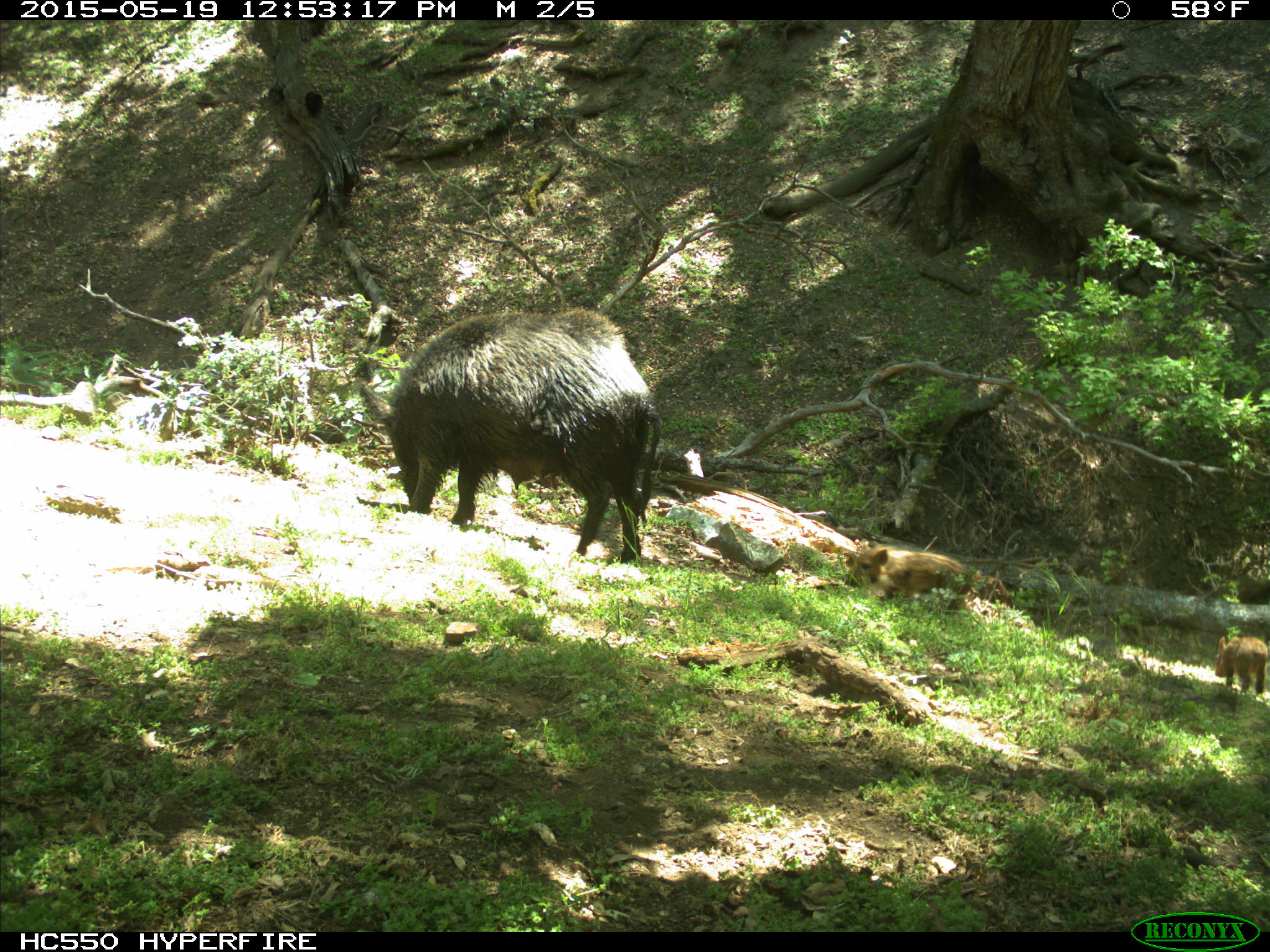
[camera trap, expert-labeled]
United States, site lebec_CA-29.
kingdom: Animalia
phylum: Chordata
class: Mammalia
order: Artiodactyla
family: Suidae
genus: Sus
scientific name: Sus scrofa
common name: wild boar